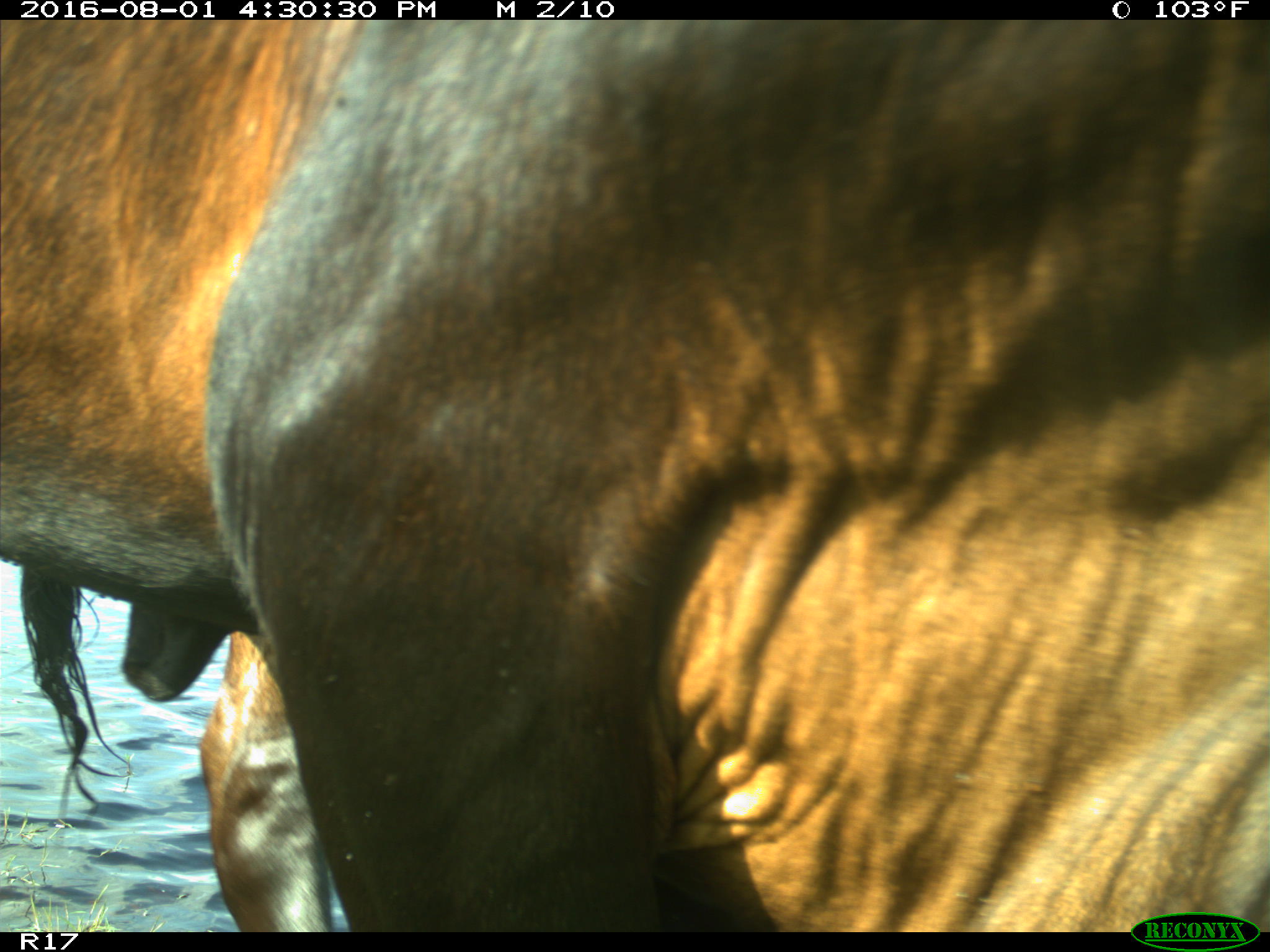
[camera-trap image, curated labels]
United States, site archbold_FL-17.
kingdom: Animalia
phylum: Chordata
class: Mammalia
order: Artiodactyla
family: Bovidae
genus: Bos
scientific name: Bos taurus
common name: domestic cow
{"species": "Bos taurus (domestic cow)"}